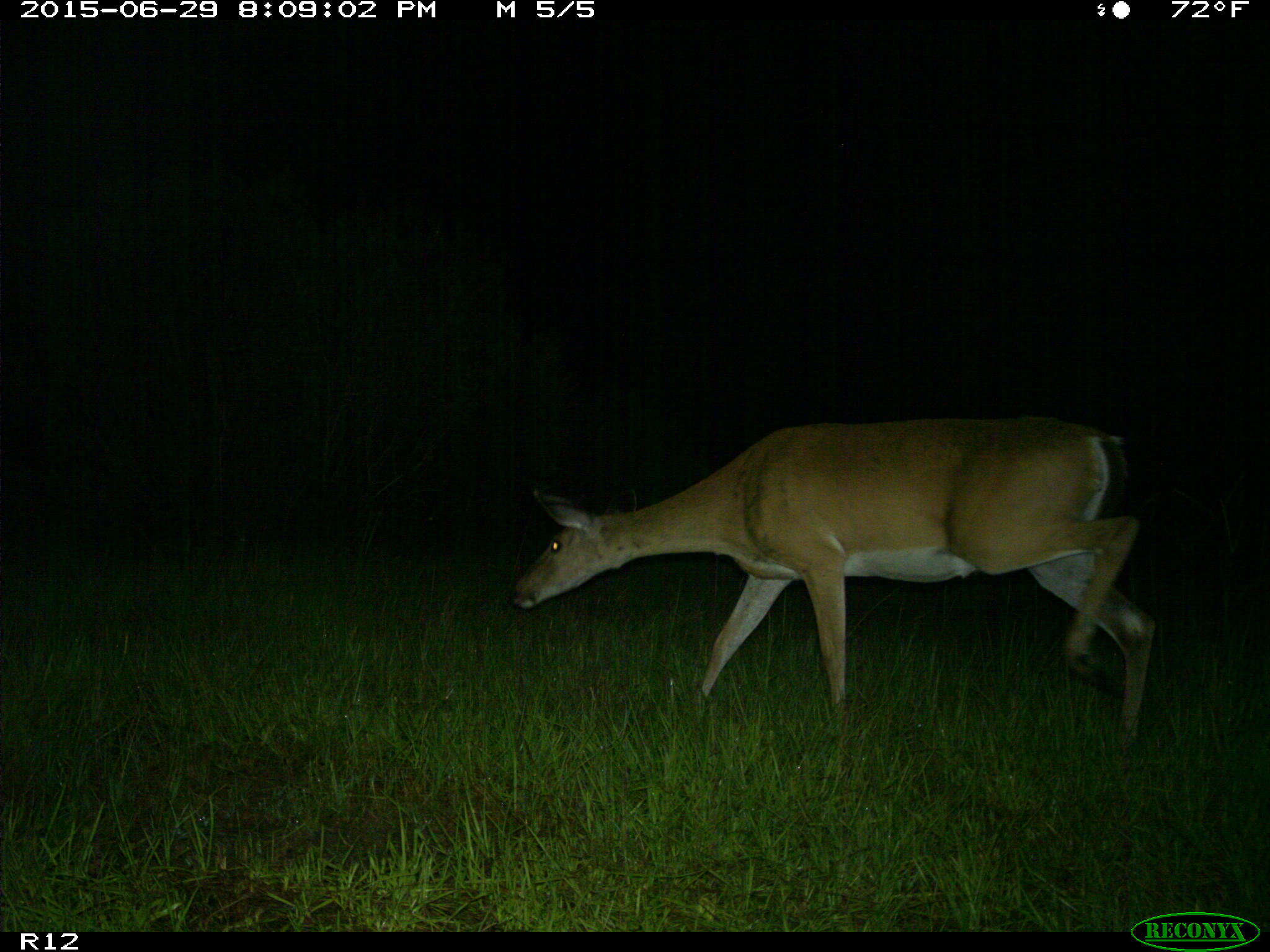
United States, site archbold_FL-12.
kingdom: Animalia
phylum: Chordata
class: Mammalia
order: Artiodactyla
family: Cervidae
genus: Odocoileus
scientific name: Odocoileus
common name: deer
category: unidentified deer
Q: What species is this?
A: Unidentified deer (deer) (Odocoileus).